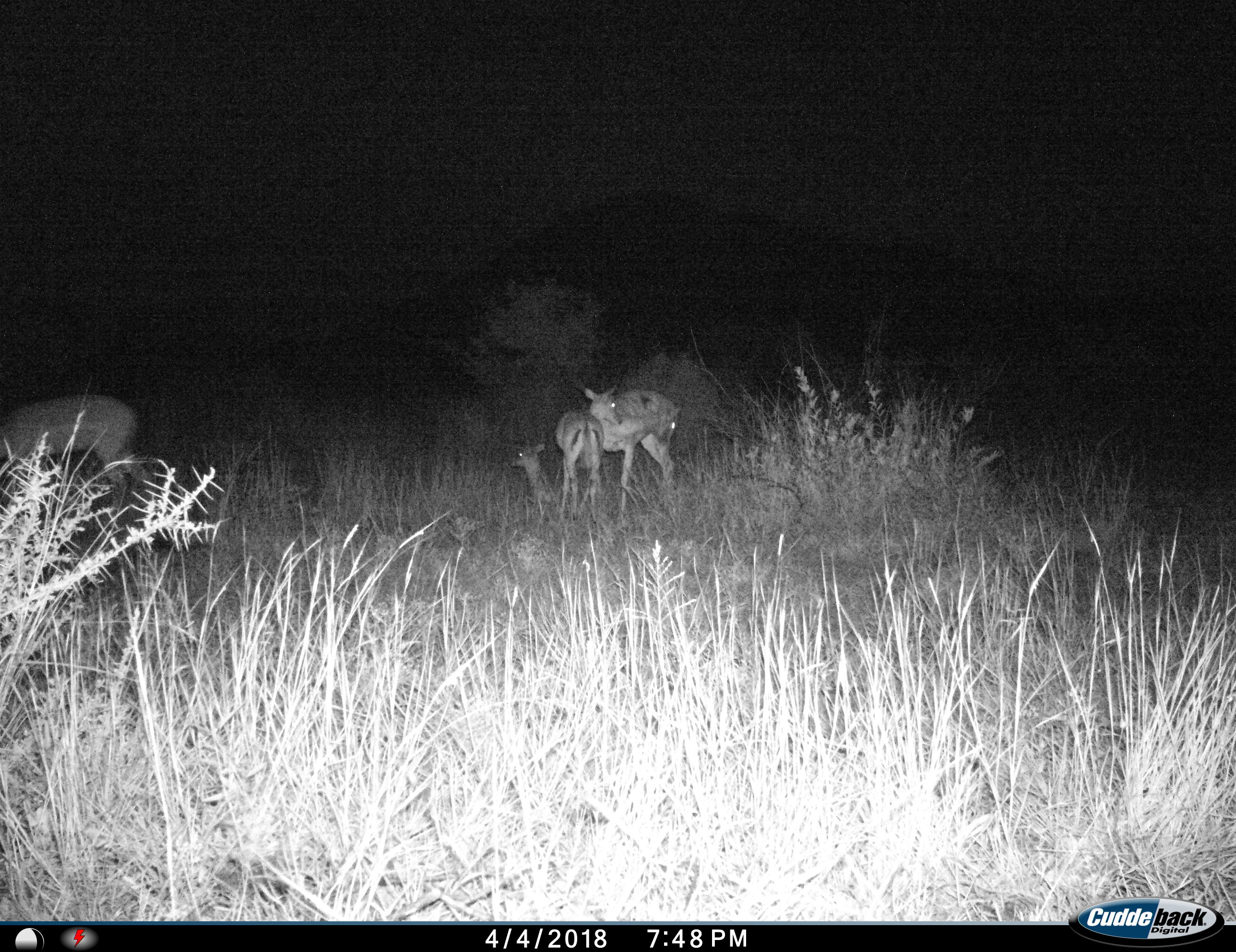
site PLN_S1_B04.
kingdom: Animalia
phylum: Chordata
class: Mammalia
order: Artiodactyla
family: Bovidae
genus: Aepyceros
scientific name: Aepyceros melampus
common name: impala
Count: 4.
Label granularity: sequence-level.